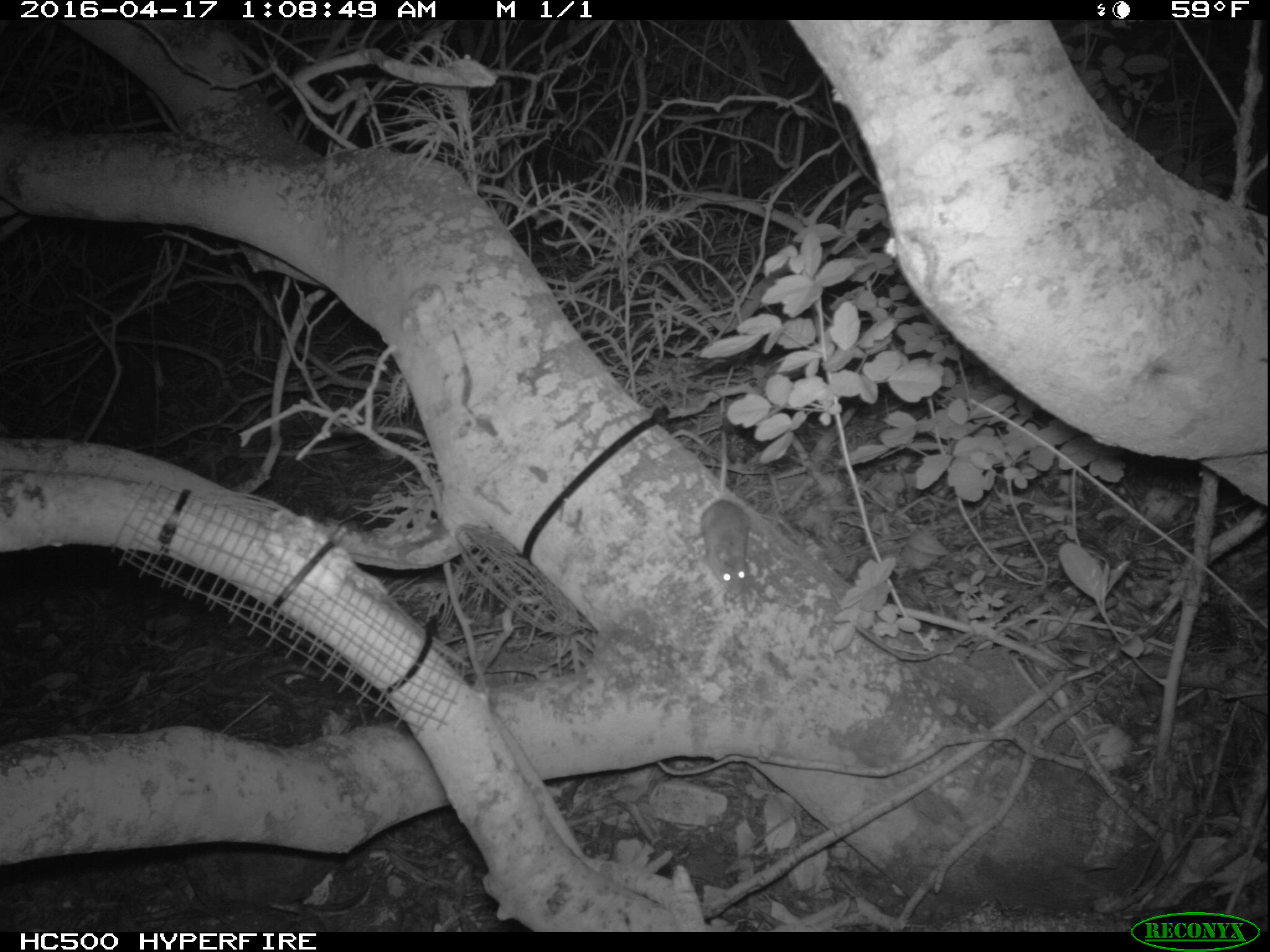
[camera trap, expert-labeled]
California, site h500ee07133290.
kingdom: Animalia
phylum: Chordata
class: Mammalia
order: Rodentia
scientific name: Rodentia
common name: rodent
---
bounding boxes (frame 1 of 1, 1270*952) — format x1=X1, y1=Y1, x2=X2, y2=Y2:
rodent: x1=690, y1=423, x2=760, y2=595